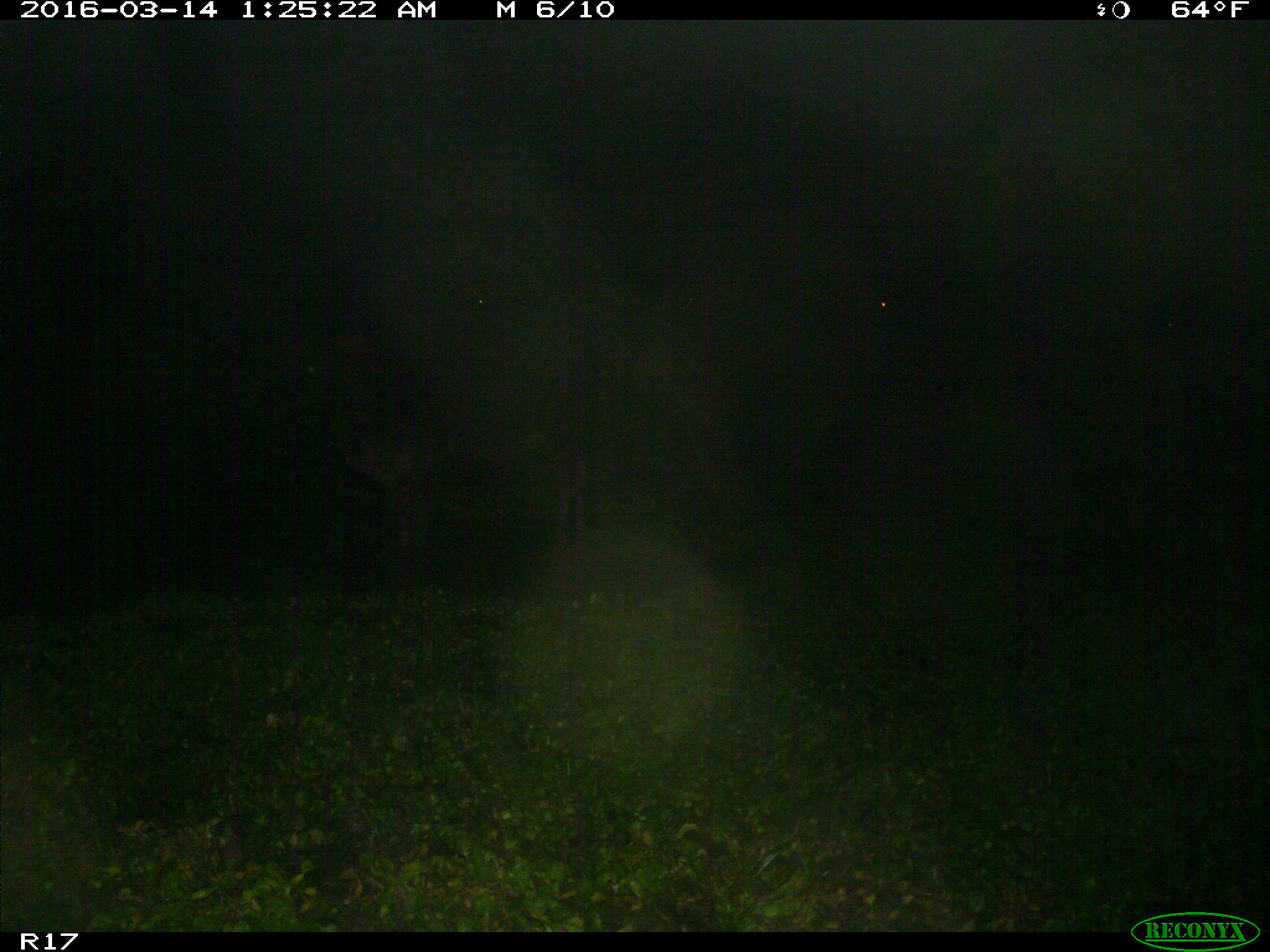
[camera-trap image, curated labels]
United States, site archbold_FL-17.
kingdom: Animalia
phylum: Chordata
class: Mammalia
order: Artiodactyla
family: Bovidae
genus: Bos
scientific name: Bos taurus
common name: domestic cow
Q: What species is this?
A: Bos taurus (domestic cow).